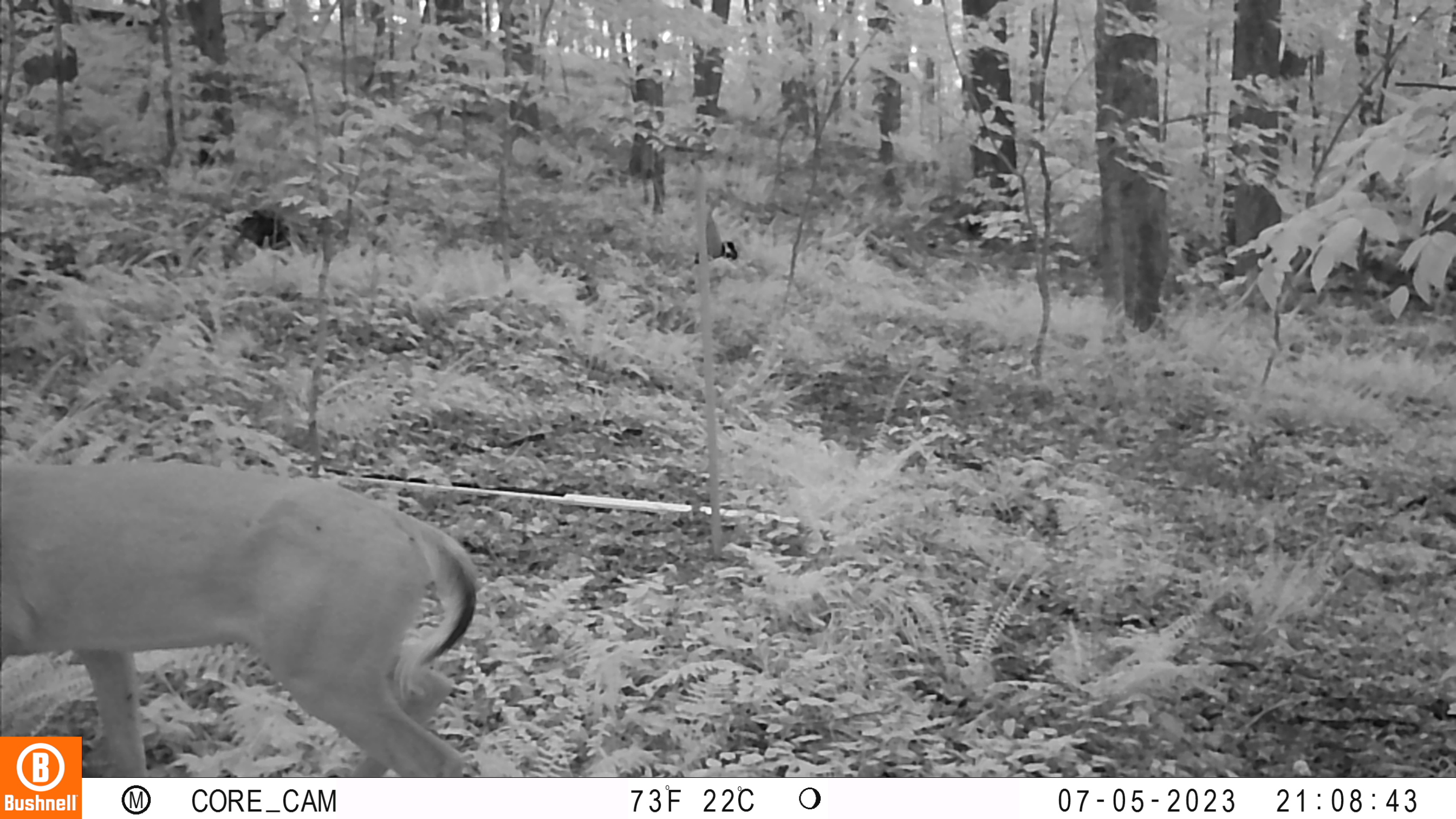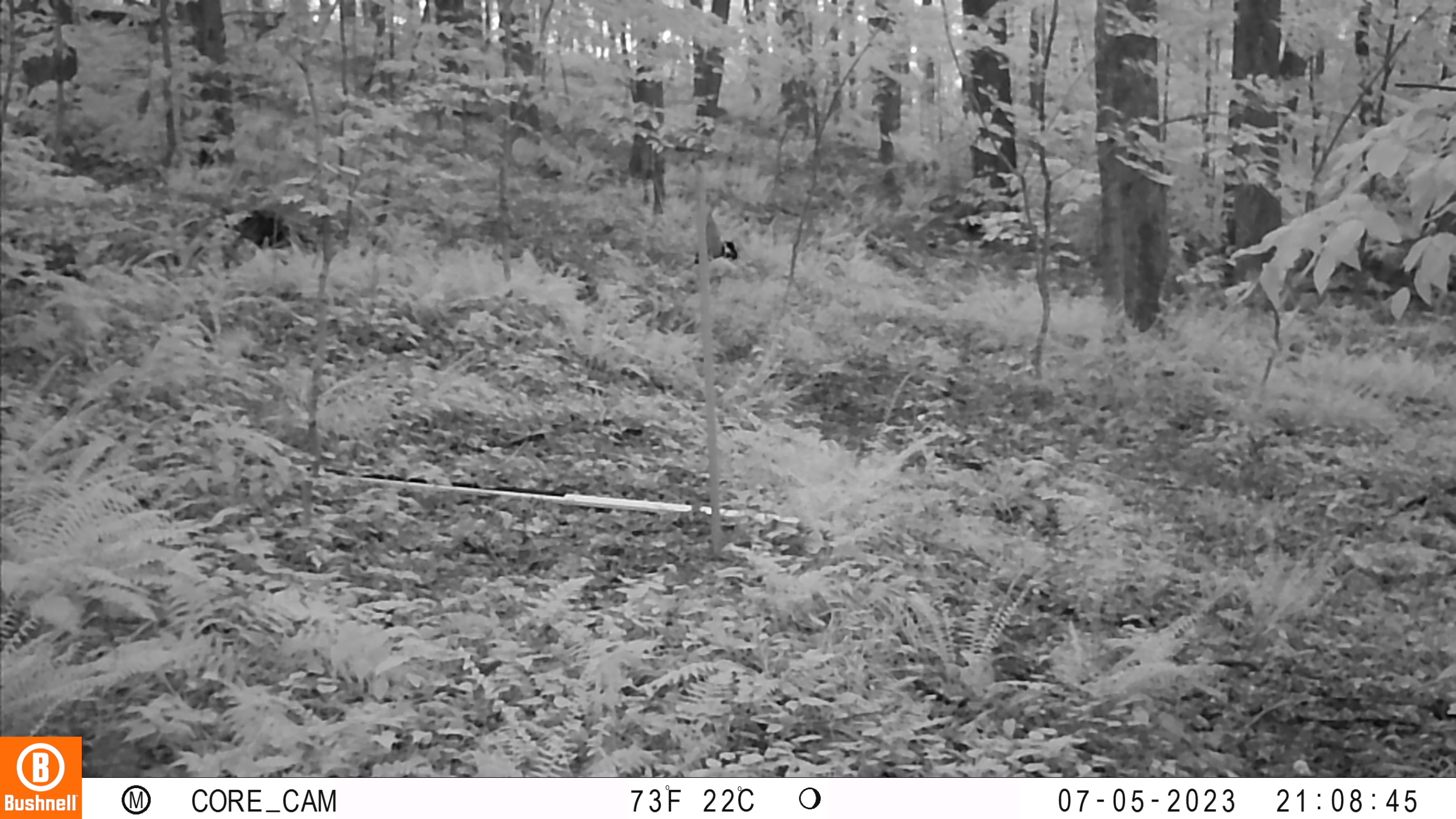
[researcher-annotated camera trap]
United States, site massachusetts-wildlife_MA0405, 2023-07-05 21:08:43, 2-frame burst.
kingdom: Animalia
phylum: Chordata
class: Mammalia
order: Artiodactyla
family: Cervidae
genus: Odocoileus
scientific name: Odocoileus virginianus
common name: white-tailed deer